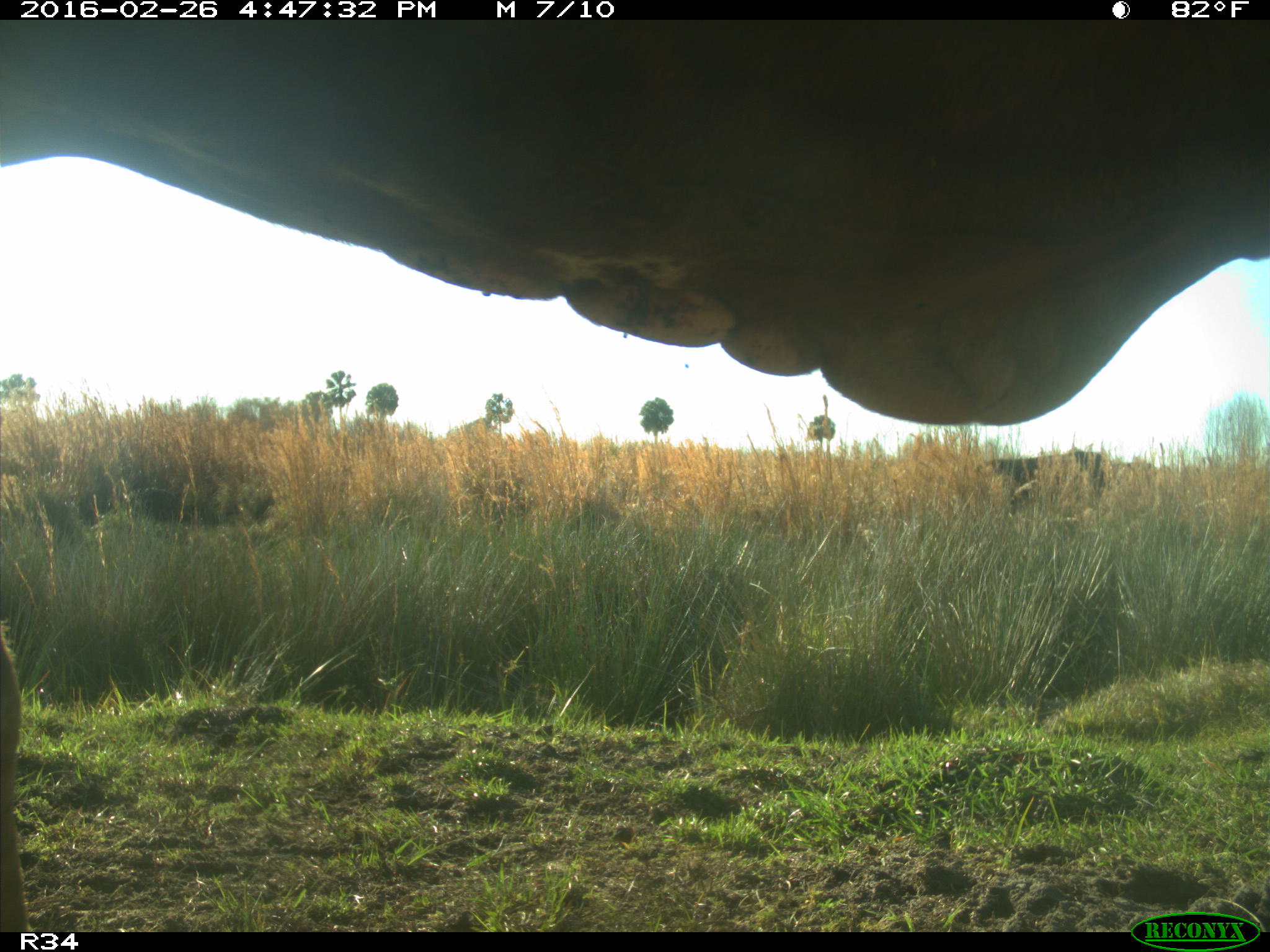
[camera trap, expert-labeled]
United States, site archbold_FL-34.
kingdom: Animalia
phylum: Chordata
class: Mammalia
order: Artiodactyla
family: Bovidae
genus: Bos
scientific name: Bos taurus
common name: domestic cow